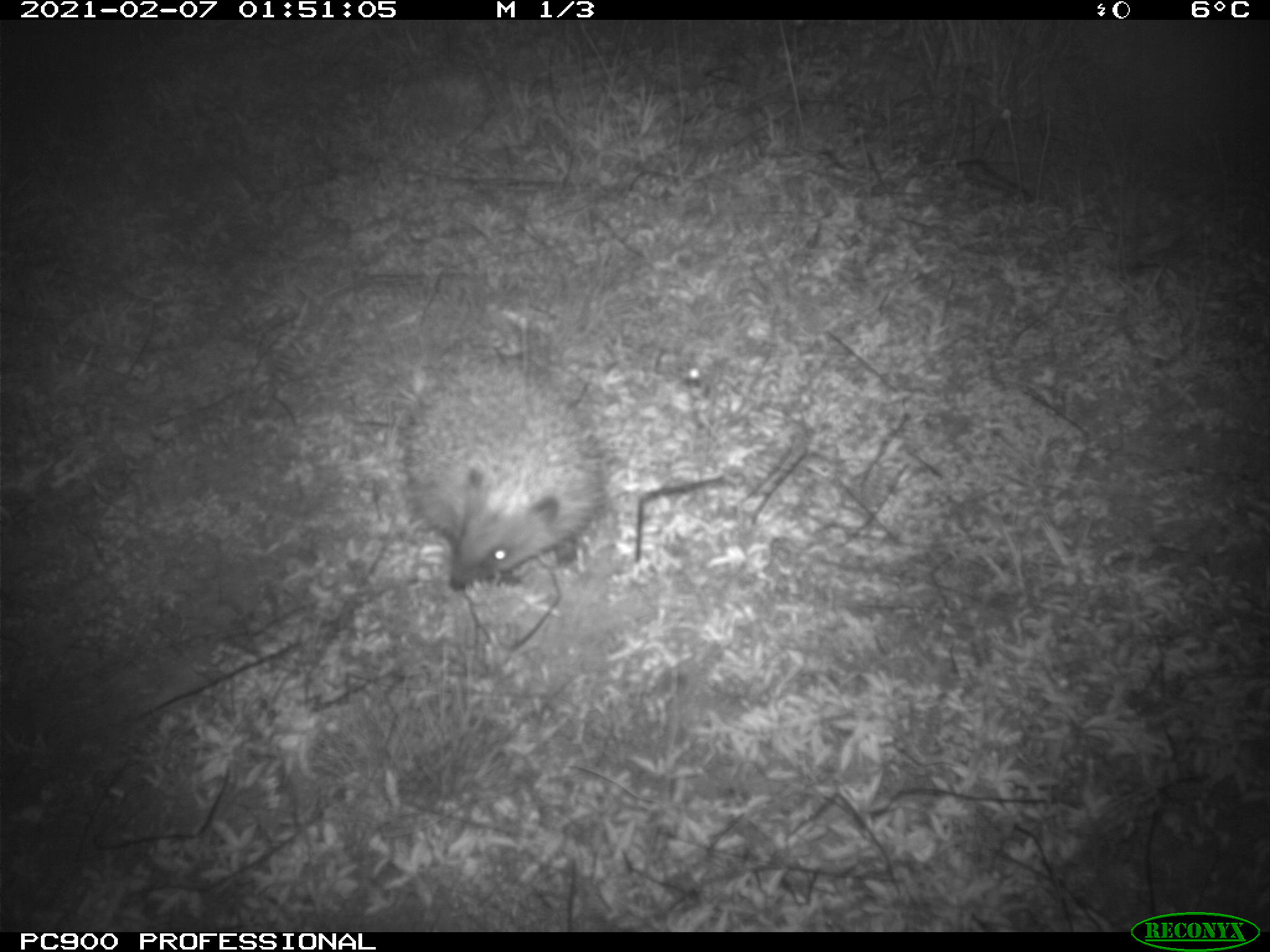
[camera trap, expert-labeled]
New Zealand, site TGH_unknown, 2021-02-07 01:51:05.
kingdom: Animalia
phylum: Chordata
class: Mammalia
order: Eulipotyphla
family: Erinaceidae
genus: Erinaceus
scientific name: Erinaceus europaeus europaeus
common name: european hedgehog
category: hedgehog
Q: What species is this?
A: Hedgehog (european hedgehog) (Erinaceus europaeus europaeus).